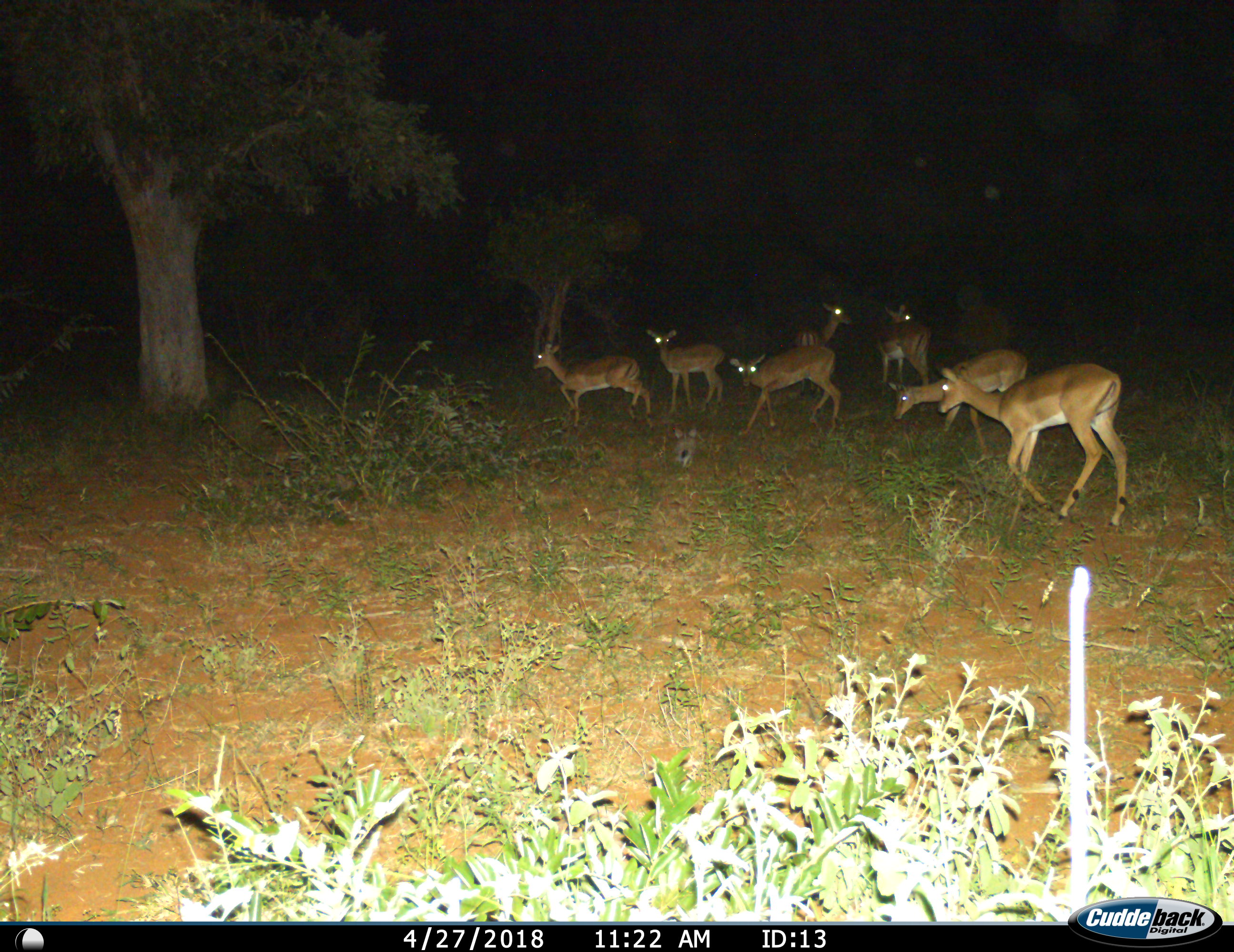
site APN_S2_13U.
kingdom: Animalia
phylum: Chordata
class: Mammalia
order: Artiodactyla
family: Bovidae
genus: Aepyceros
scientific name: Aepyceros melampus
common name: impala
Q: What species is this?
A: Impala (Aepyceros melampus).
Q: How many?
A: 7.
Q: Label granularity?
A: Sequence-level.